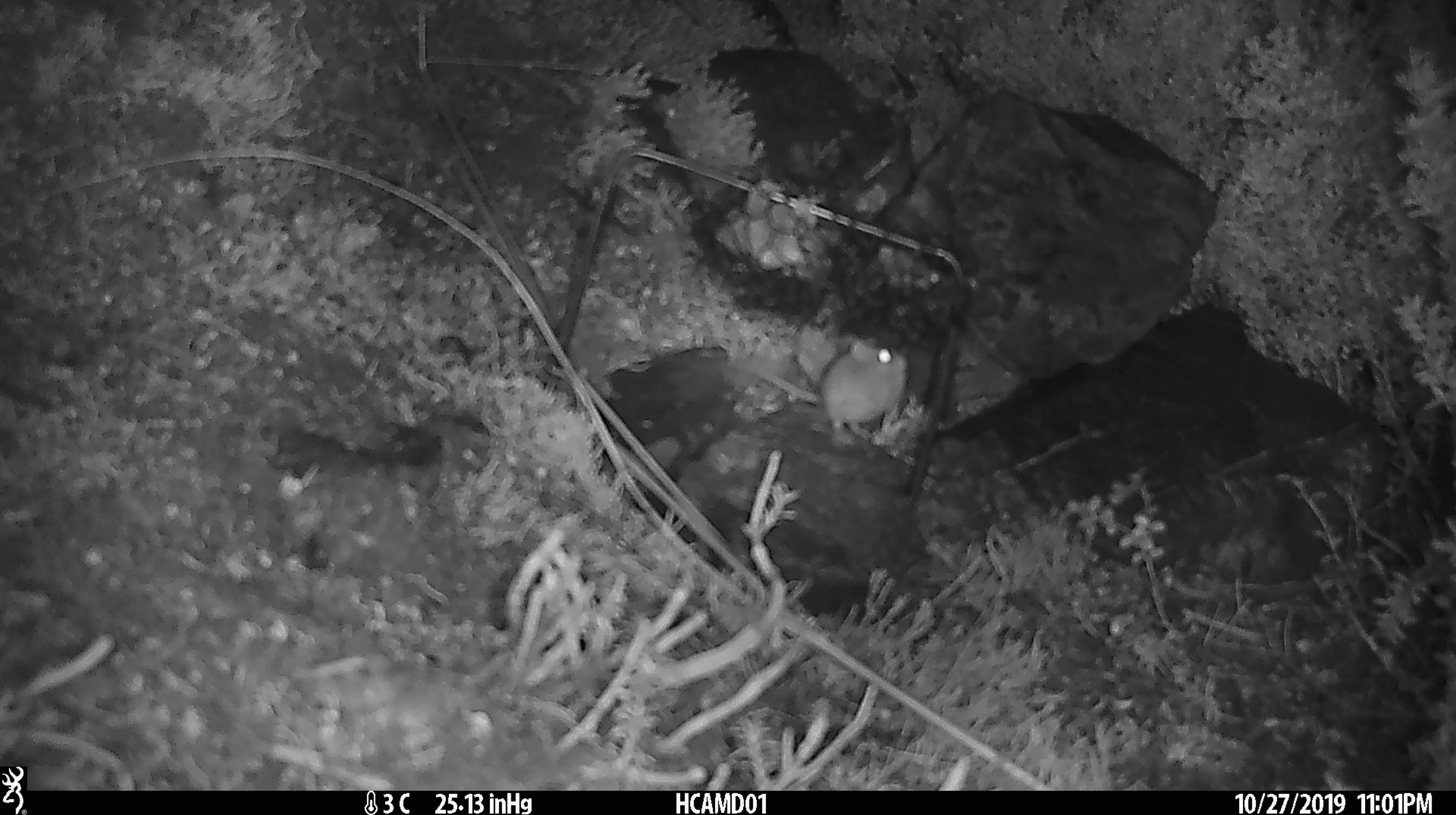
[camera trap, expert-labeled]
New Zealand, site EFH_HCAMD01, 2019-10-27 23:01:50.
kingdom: Animalia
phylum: Chordata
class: Mammalia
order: Rodentia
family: Muridae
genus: Mus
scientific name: Mus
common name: mouse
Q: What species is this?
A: Mouse (Mus).